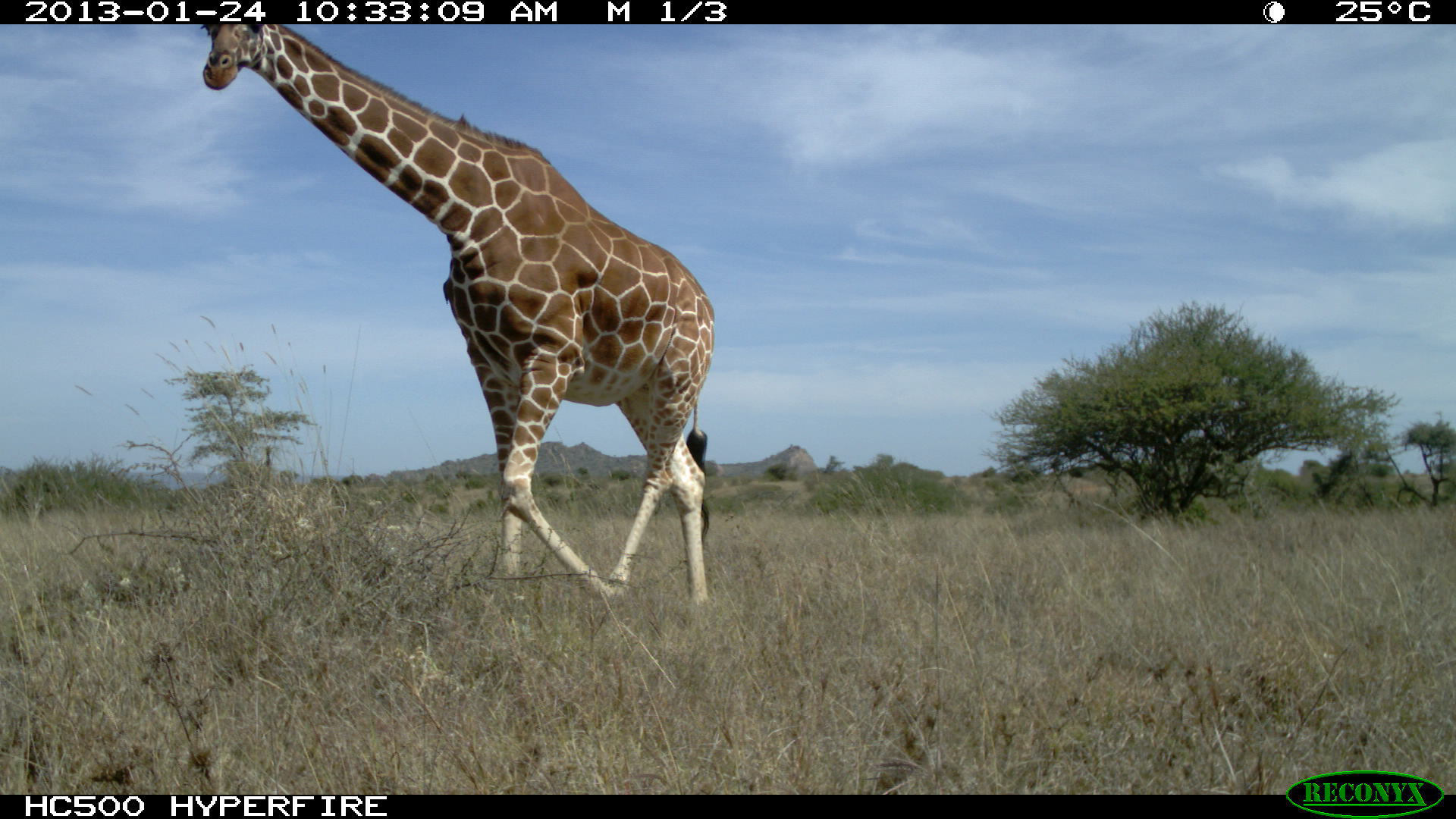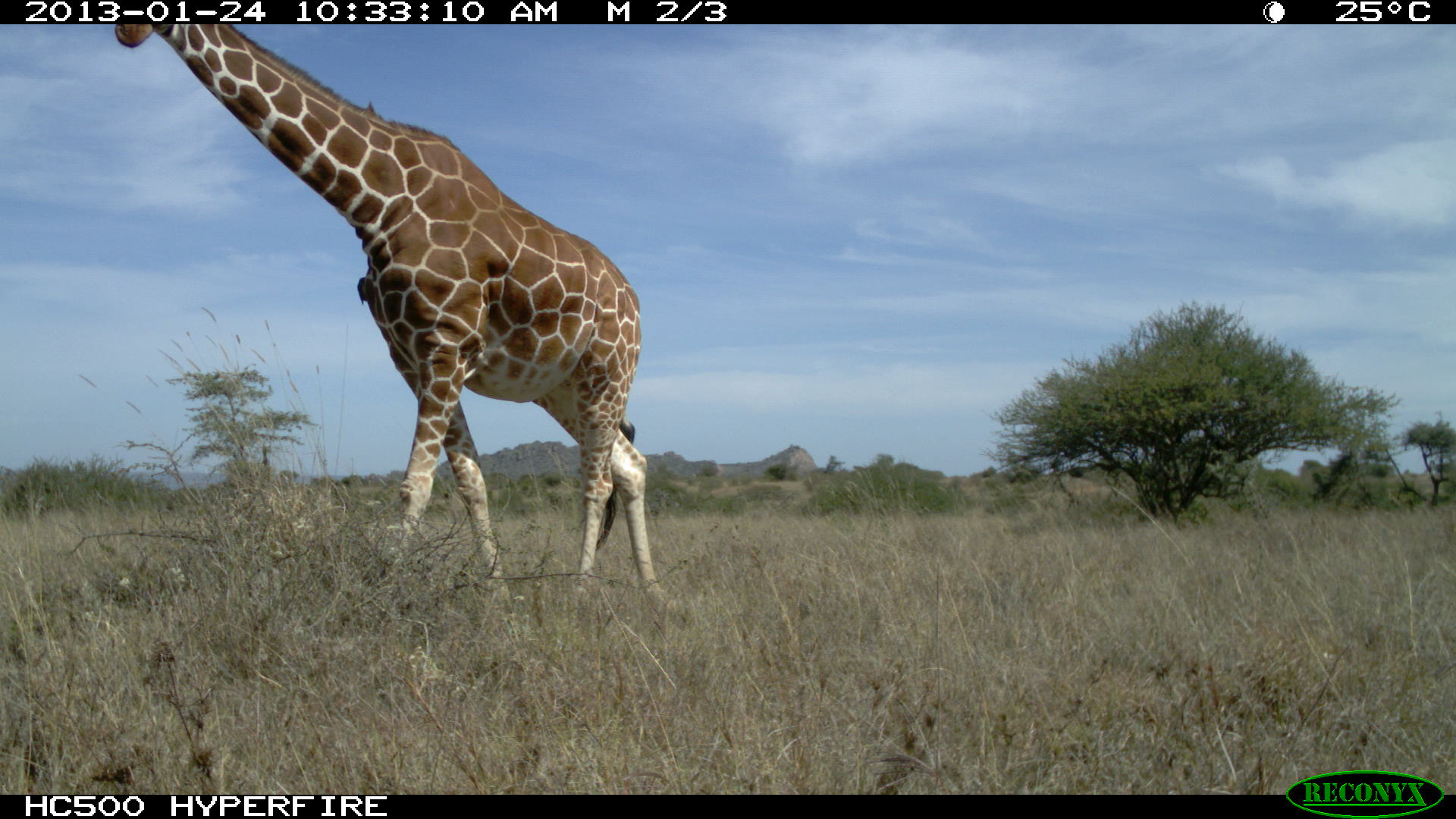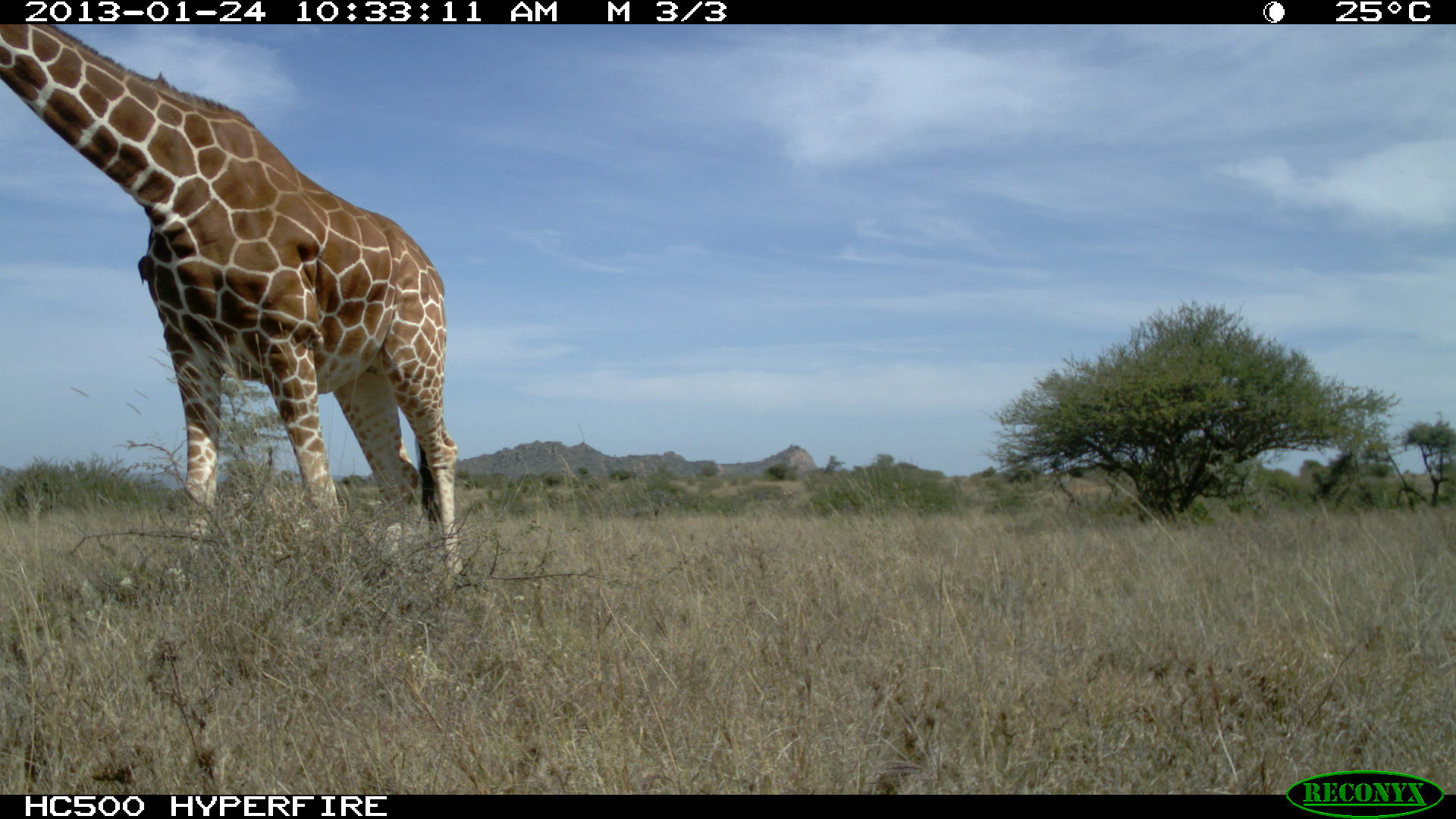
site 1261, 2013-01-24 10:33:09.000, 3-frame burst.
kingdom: Animalia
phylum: Chordata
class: Mammalia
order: Artiodactyla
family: Giraffidae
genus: Giraffa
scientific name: Giraffa camelopardalis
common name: giraffe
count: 1